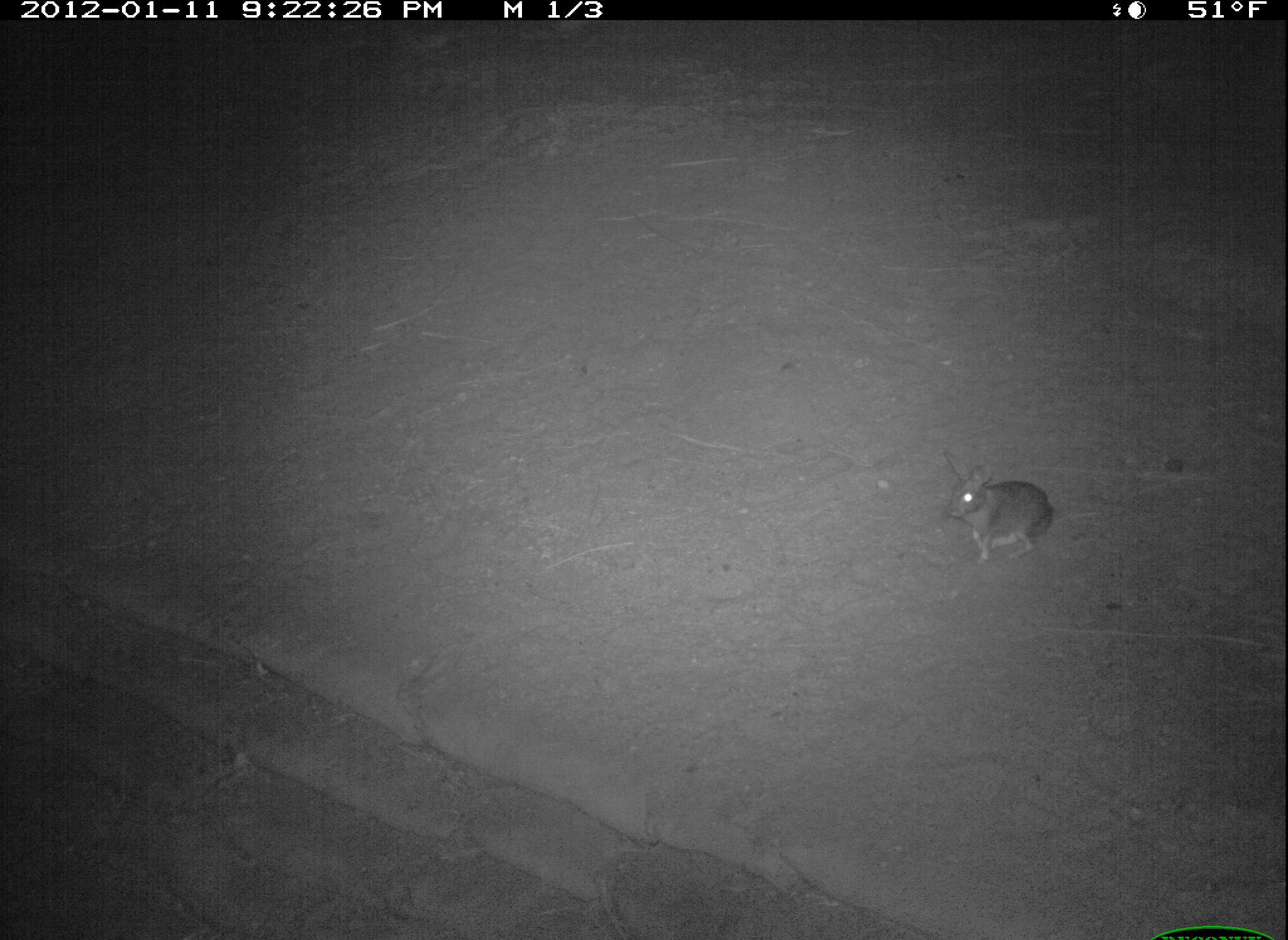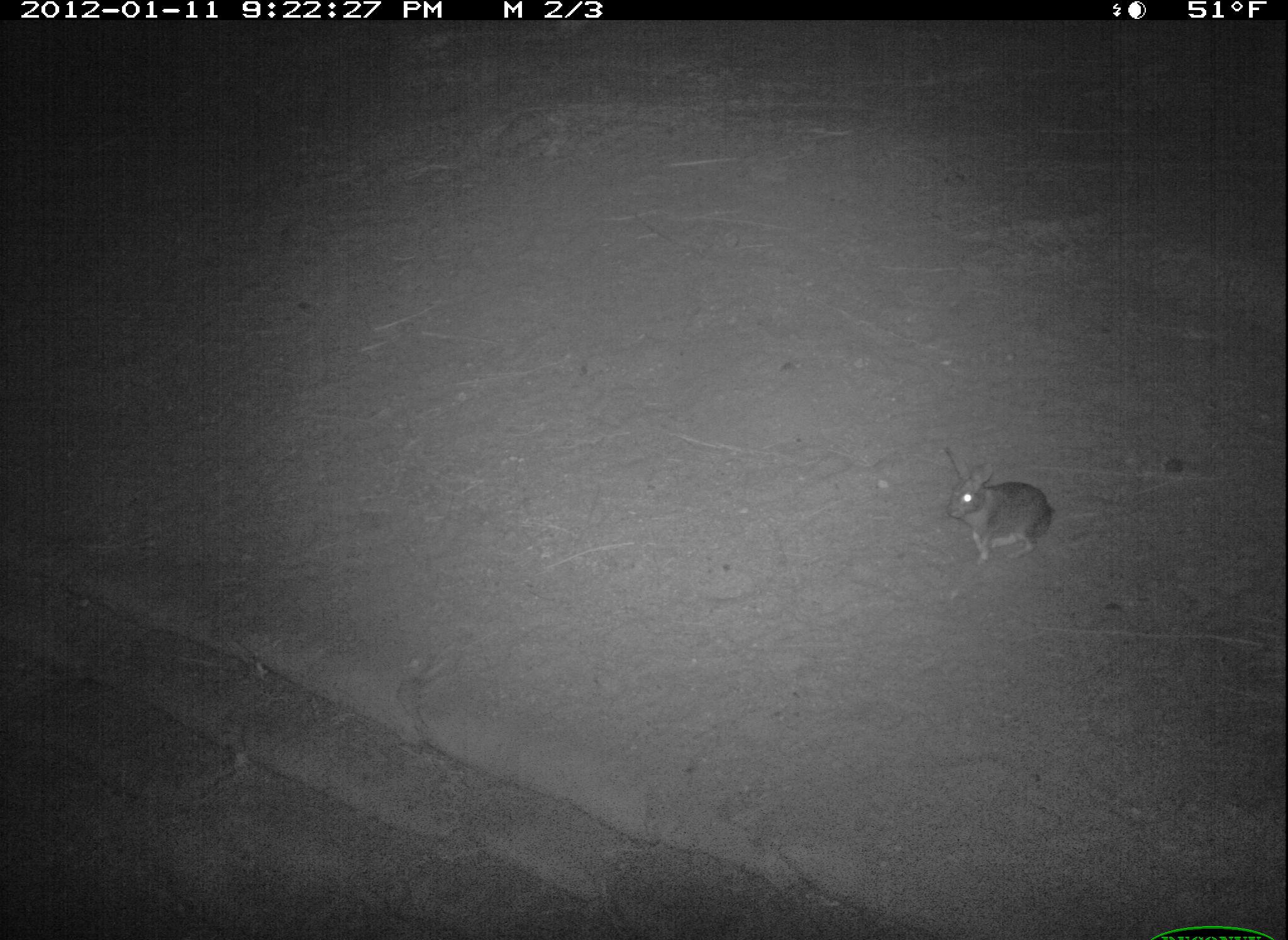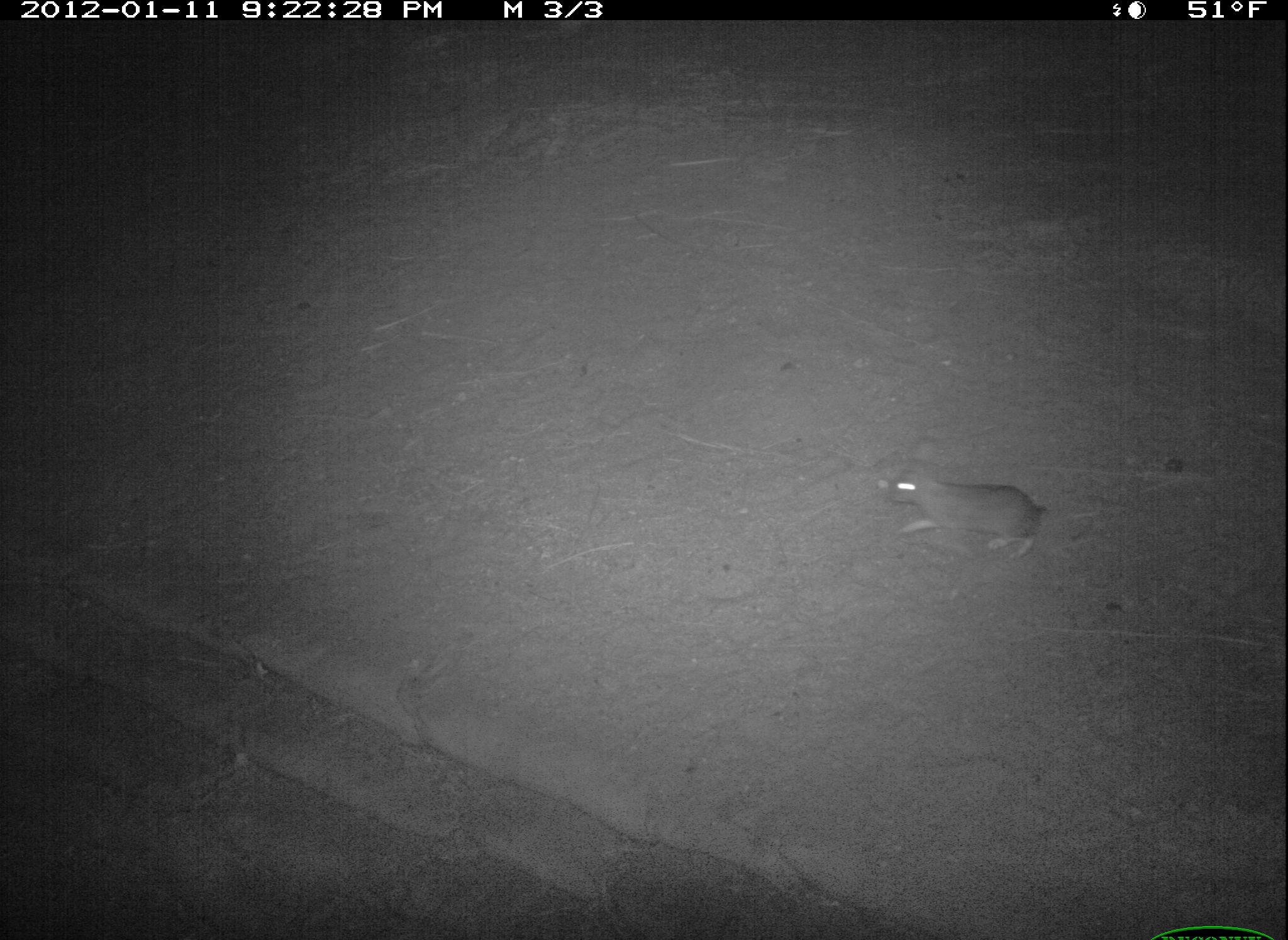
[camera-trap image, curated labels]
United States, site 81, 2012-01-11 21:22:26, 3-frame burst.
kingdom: Animalia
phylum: Chordata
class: Mammalia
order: Lagomorpha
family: Leporidae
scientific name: Leporidae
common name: rabbits and hares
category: rabbit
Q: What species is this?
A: Rabbit (rabbits and hares) (Leporidae).